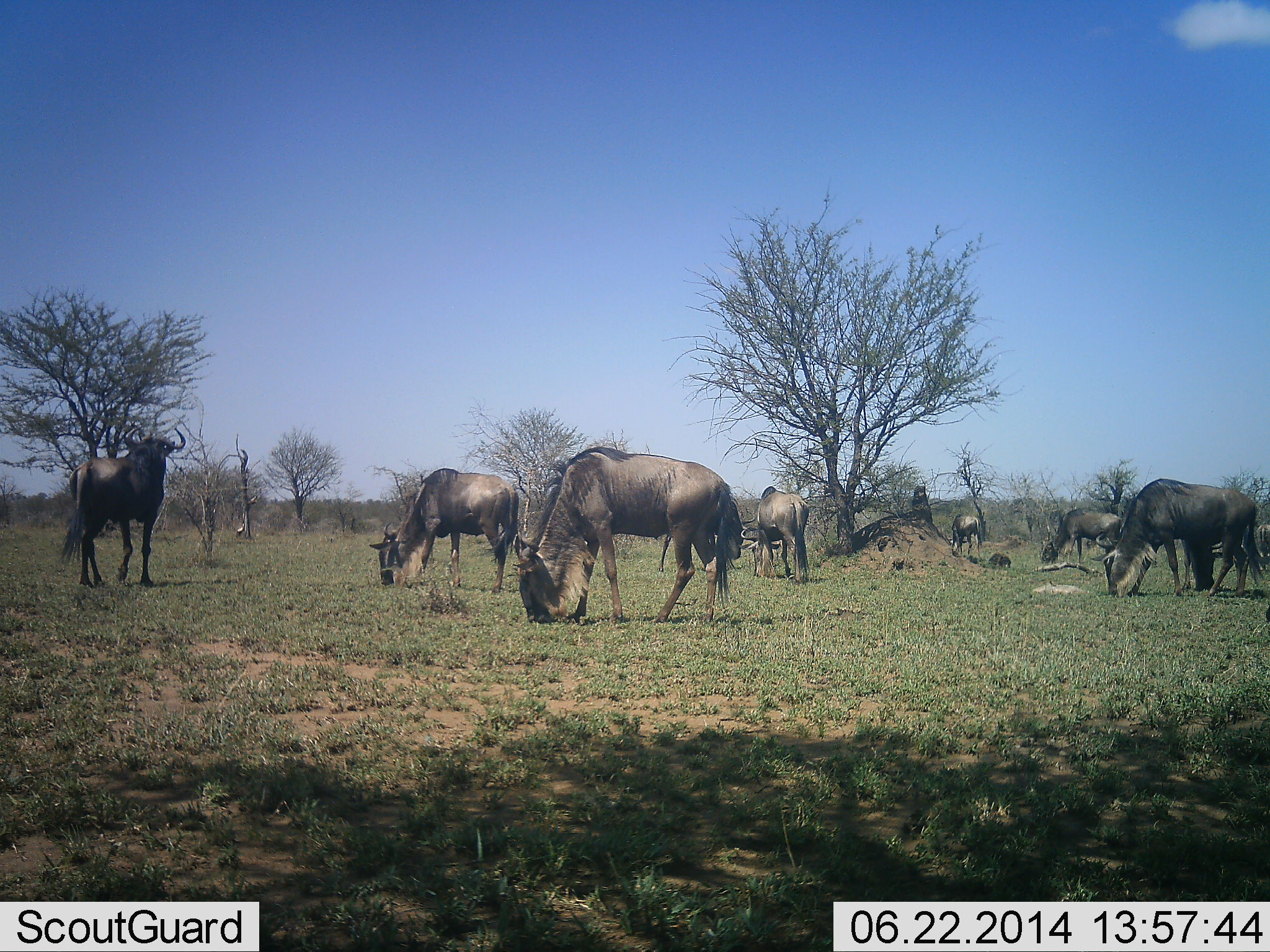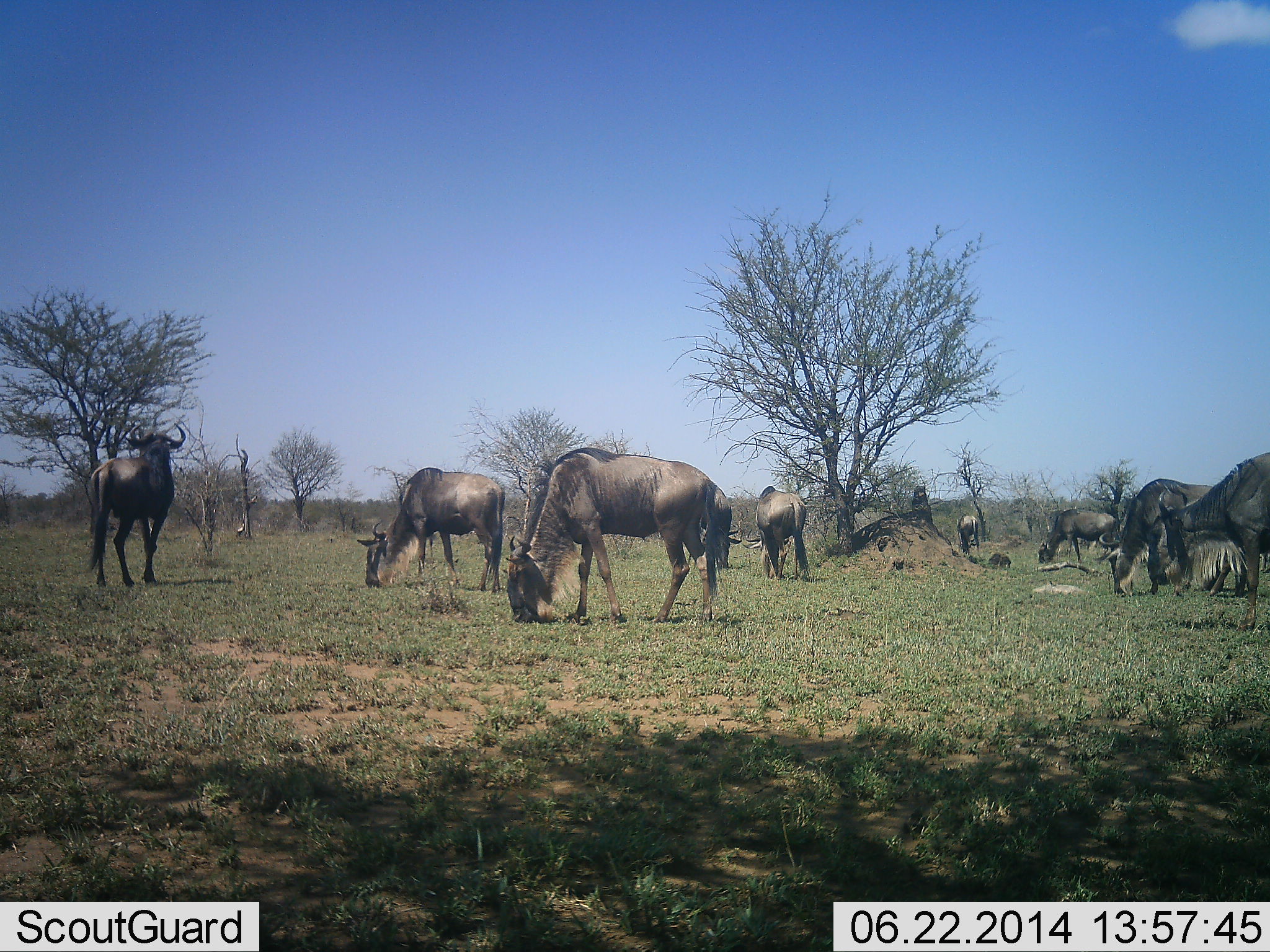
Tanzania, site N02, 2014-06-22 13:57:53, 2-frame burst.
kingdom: Animalia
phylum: Chordata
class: Mammalia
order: Artiodactyla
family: Bovidae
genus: Connochaetes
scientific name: Connochaetes taurinus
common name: blue wildebeest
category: wildebeest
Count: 8.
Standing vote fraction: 60%.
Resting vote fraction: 10%.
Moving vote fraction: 60%.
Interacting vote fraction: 0%.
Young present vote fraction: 0%.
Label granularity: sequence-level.